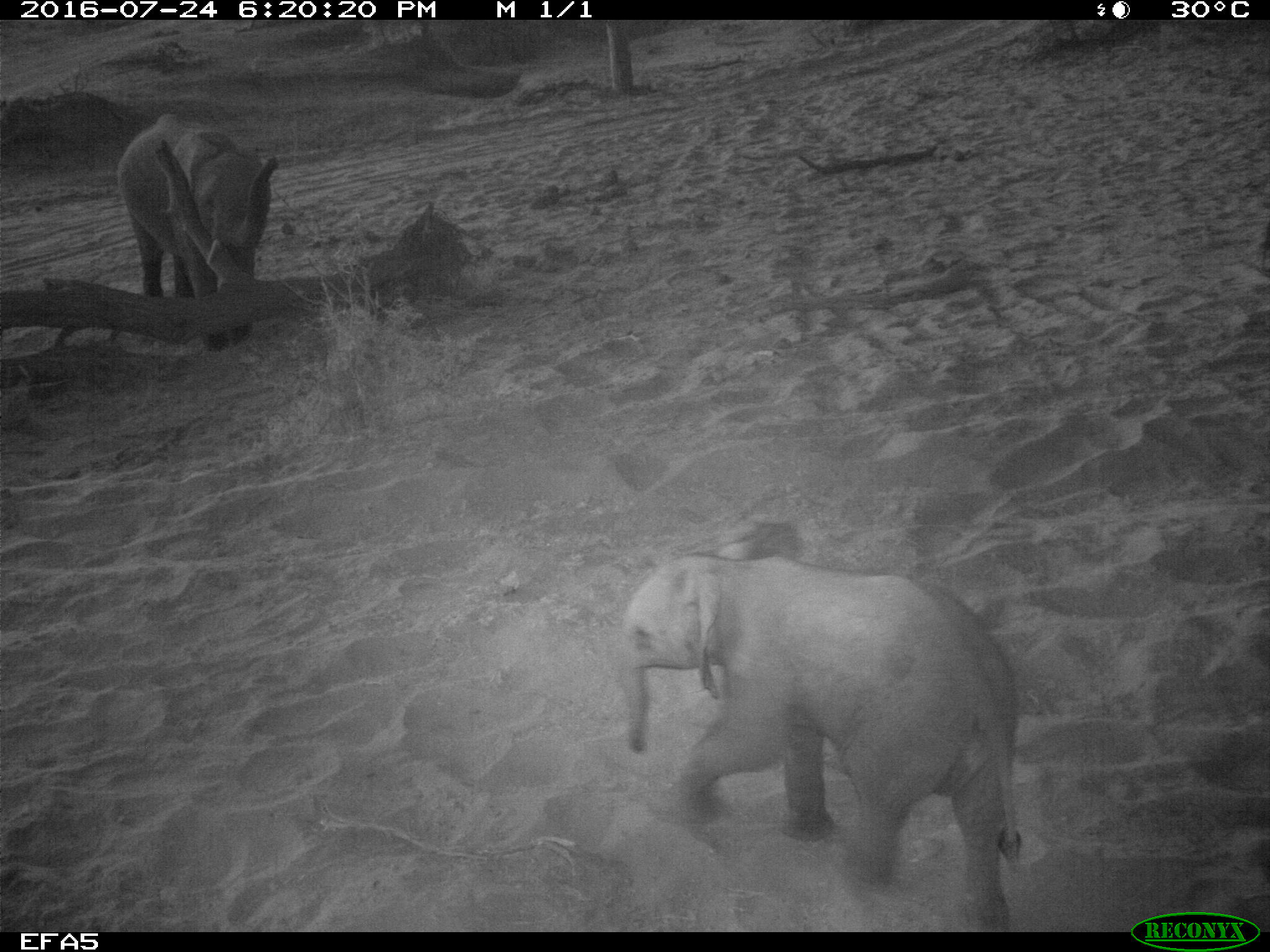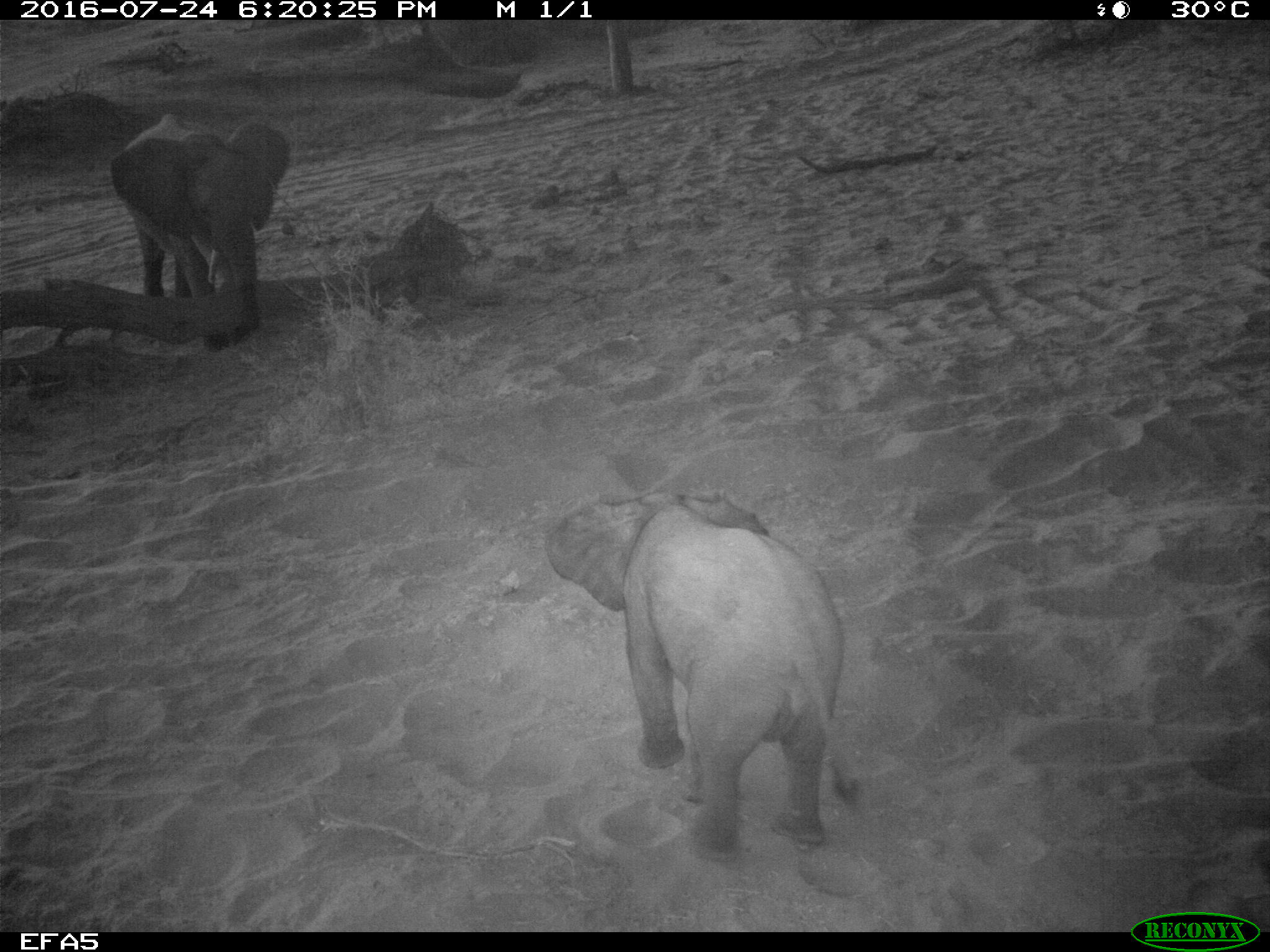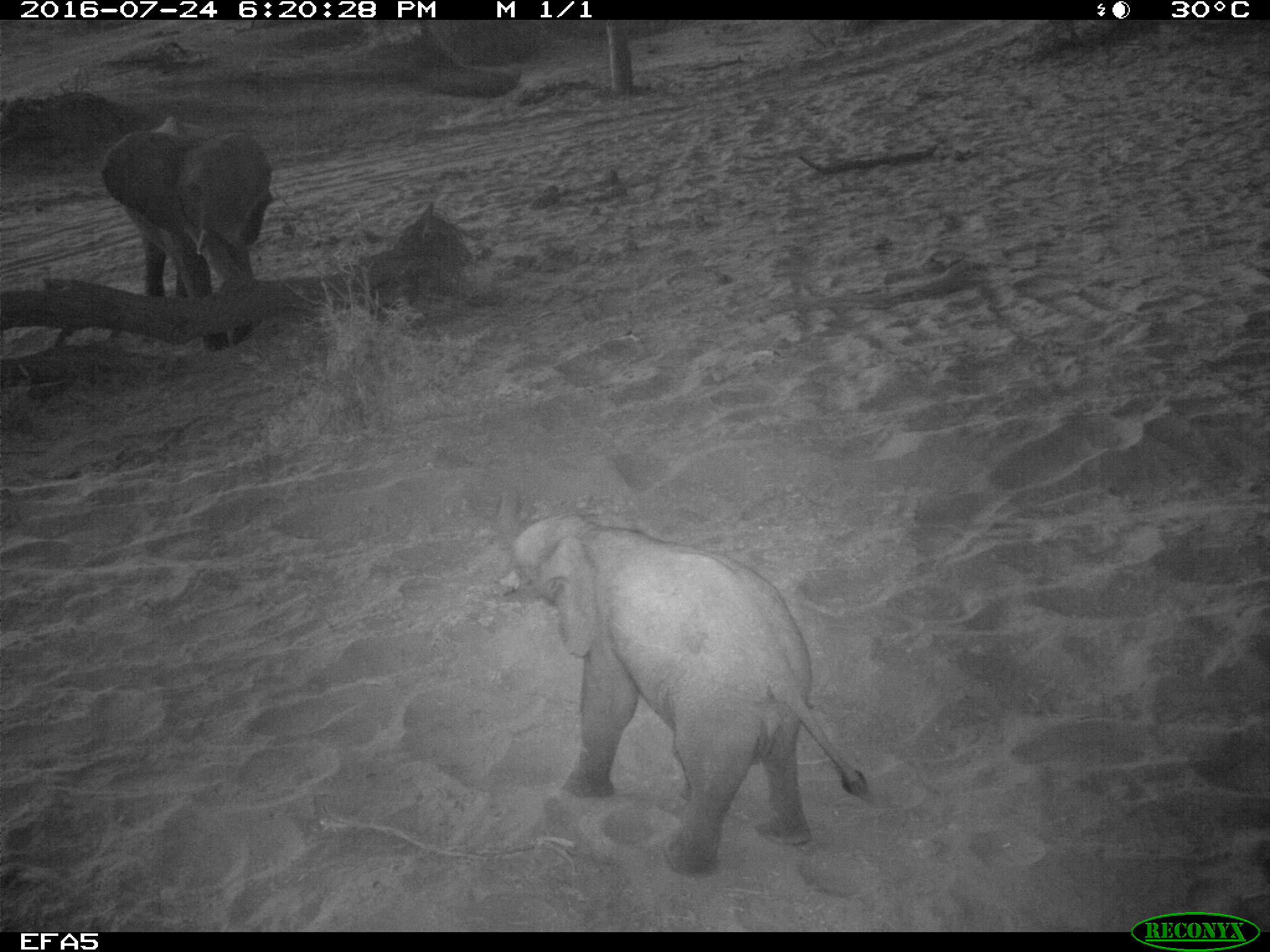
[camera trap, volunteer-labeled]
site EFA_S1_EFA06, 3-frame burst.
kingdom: Animalia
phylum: Chordata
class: Mammalia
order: Proboscidea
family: Elephantidae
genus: Loxodonta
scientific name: Loxodonta africana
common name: african bush elephant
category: elephant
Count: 2.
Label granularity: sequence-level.